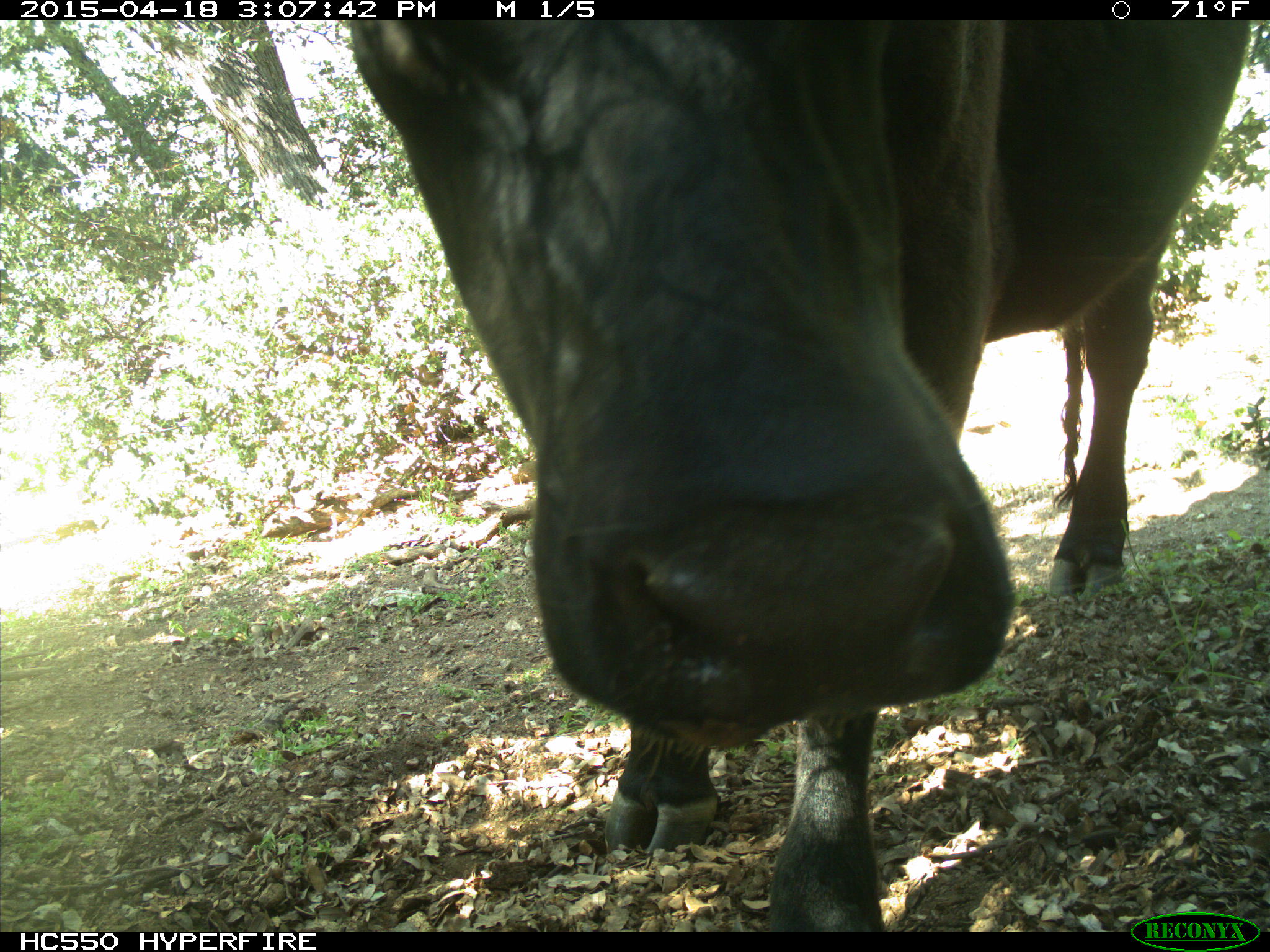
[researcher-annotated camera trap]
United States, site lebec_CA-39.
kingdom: Animalia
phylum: Chordata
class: Mammalia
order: Artiodactyla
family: Bovidae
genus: Bos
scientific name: Bos taurus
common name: domestic cow